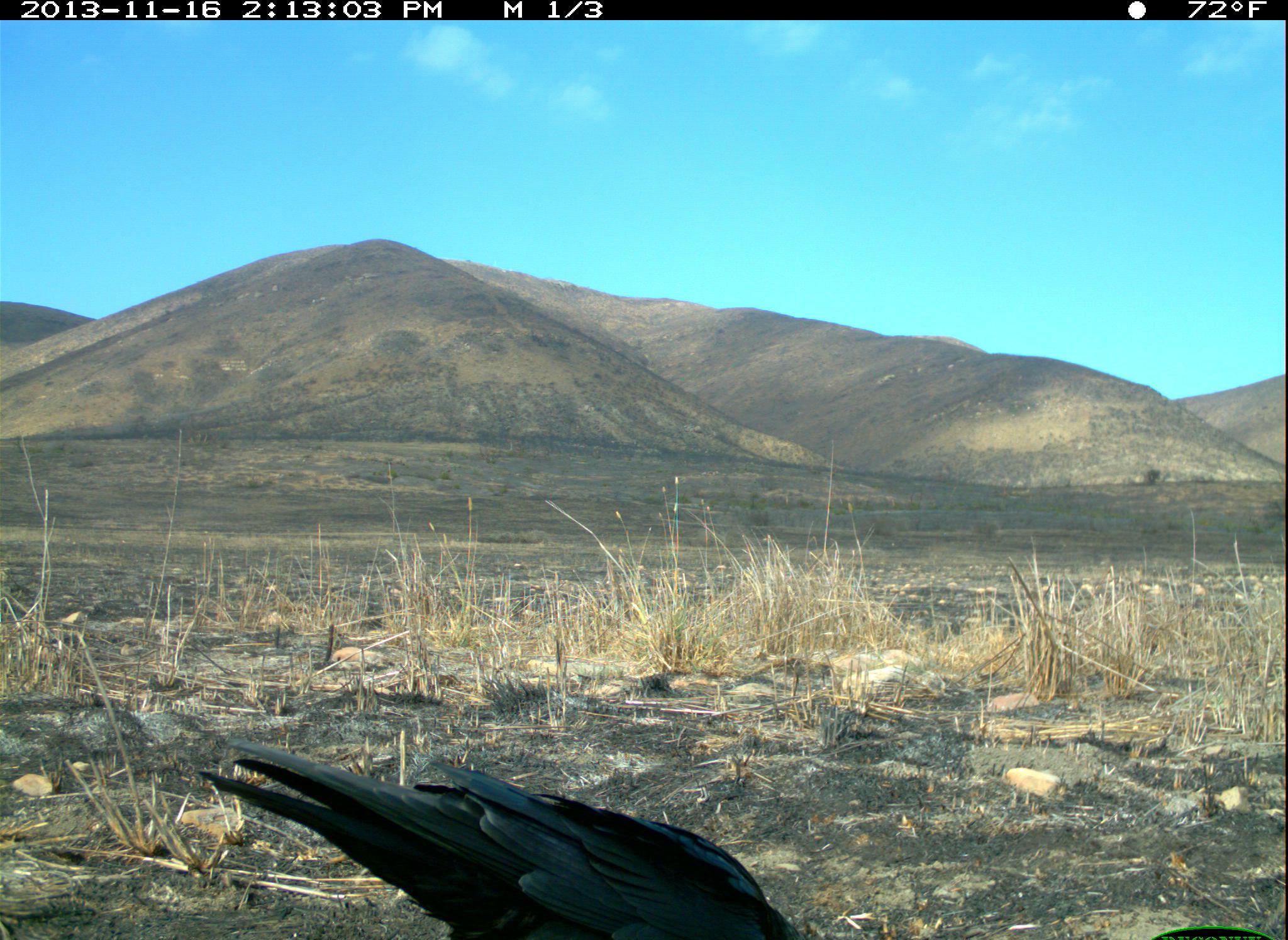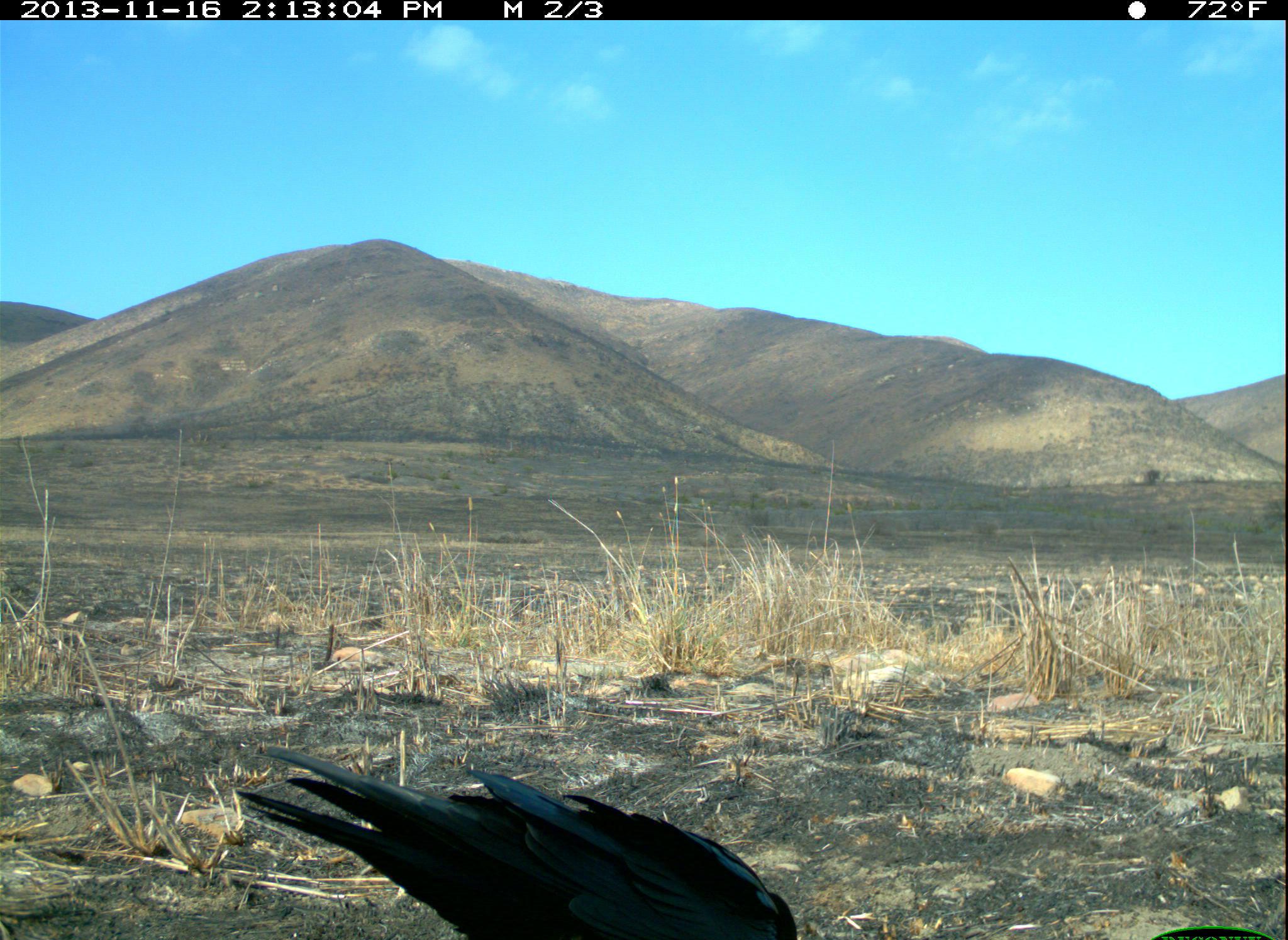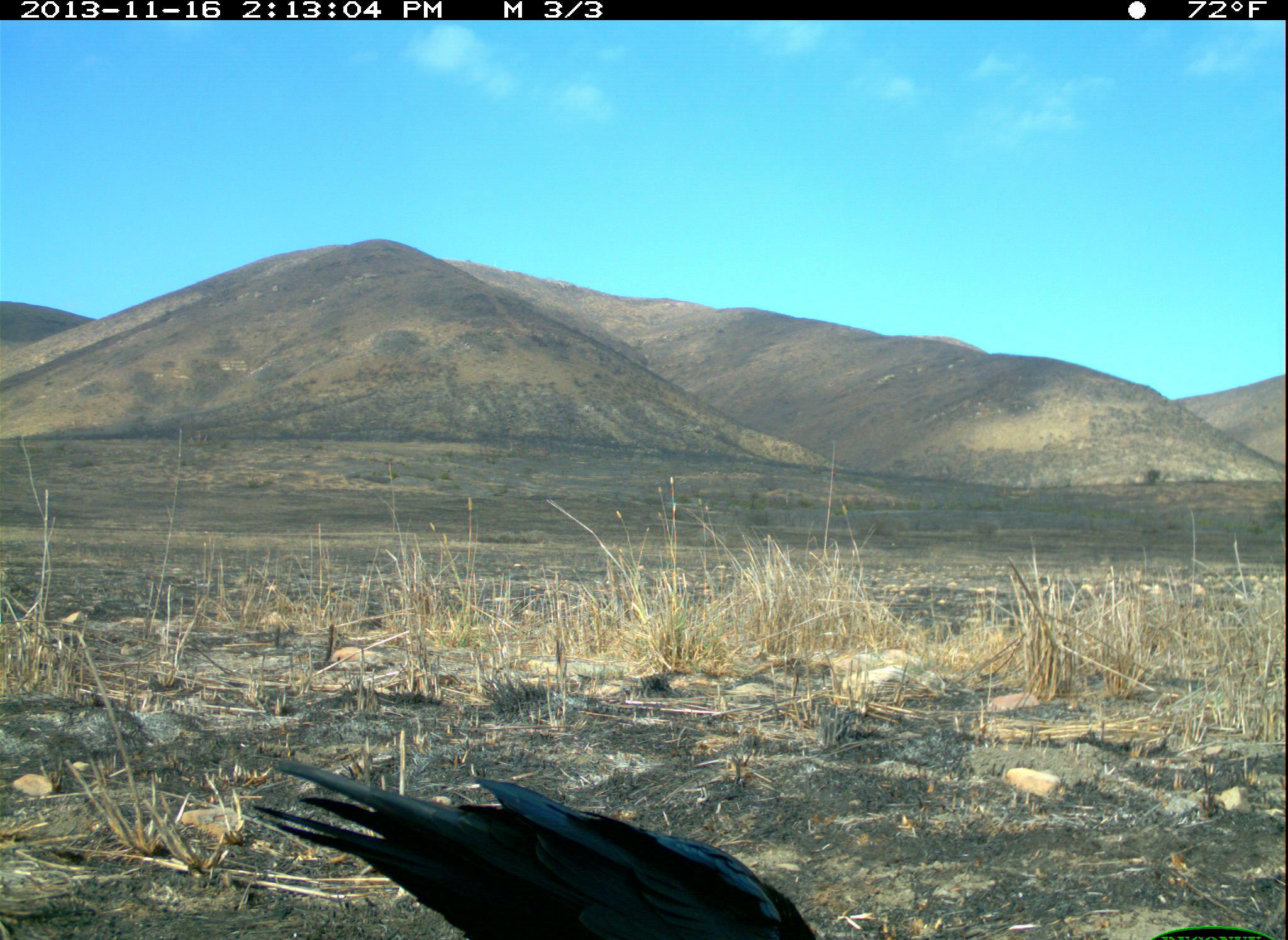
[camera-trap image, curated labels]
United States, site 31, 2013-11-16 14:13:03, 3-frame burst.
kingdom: Animalia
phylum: Chordata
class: Aves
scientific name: Aves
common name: bird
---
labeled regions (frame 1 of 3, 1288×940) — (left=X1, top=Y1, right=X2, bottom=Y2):
bird: (left=201, top=738, right=811, bottom=940)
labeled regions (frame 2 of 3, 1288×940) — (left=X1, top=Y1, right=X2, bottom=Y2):
bird: (left=237, top=744, right=805, bottom=940)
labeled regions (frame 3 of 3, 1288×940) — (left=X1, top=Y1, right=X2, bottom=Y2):
bird: (left=250, top=755, right=826, bottom=940)